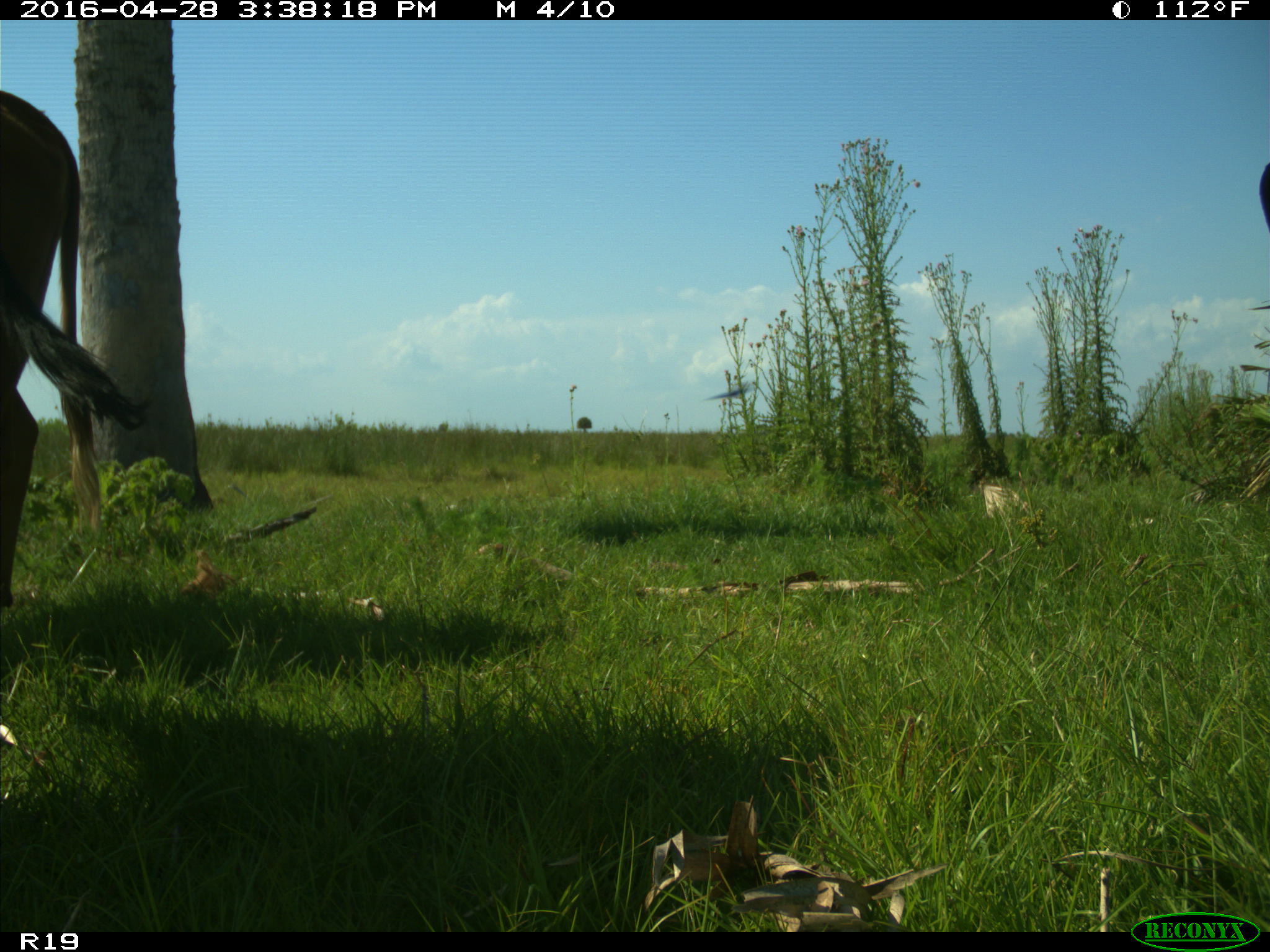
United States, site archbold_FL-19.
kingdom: Animalia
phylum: Chordata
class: Mammalia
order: Artiodactyla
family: Bovidae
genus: Bos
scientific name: Bos taurus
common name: domestic cow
Bos taurus (domestic cow).